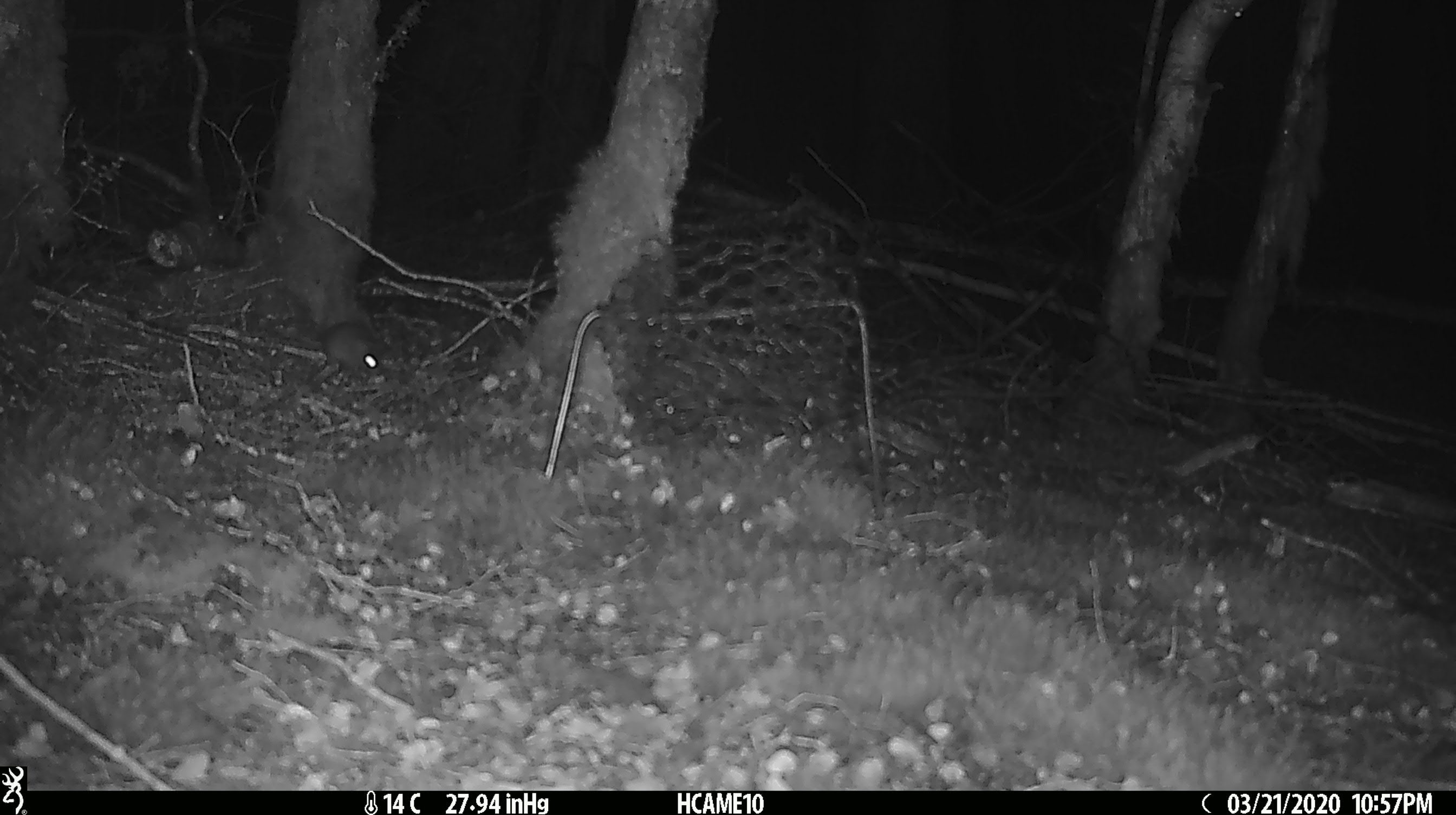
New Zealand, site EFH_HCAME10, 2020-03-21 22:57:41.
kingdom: Animalia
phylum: Chordata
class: Mammalia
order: Rodentia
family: Muridae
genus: Mus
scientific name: Mus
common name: mouse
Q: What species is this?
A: Mouse (Mus).